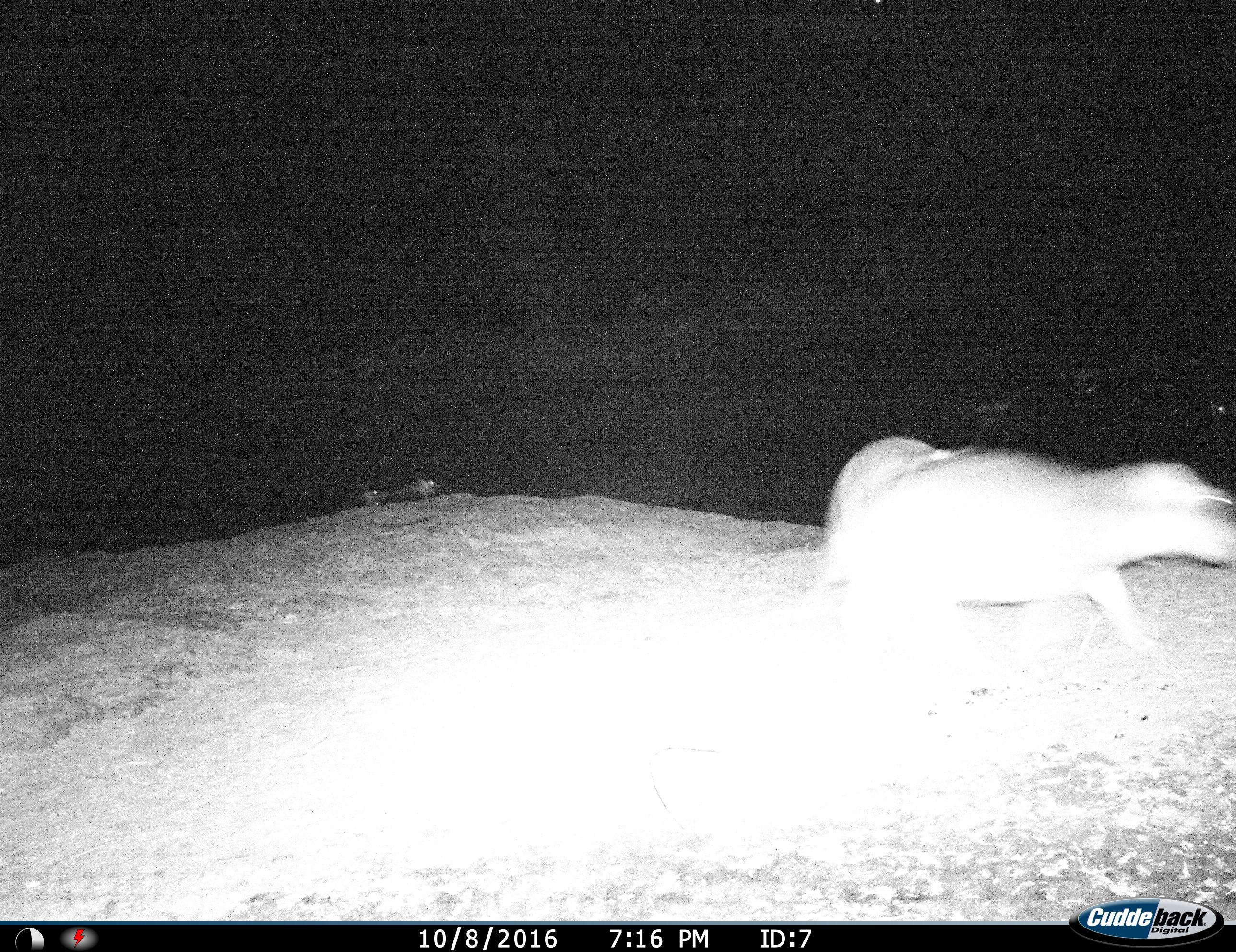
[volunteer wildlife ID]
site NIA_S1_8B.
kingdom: Animalia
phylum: Chordata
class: Mammalia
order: Artiodactyla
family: Hippopotamidae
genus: Hippopotamus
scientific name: Hippopotamus amphibius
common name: hippopotamus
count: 2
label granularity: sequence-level